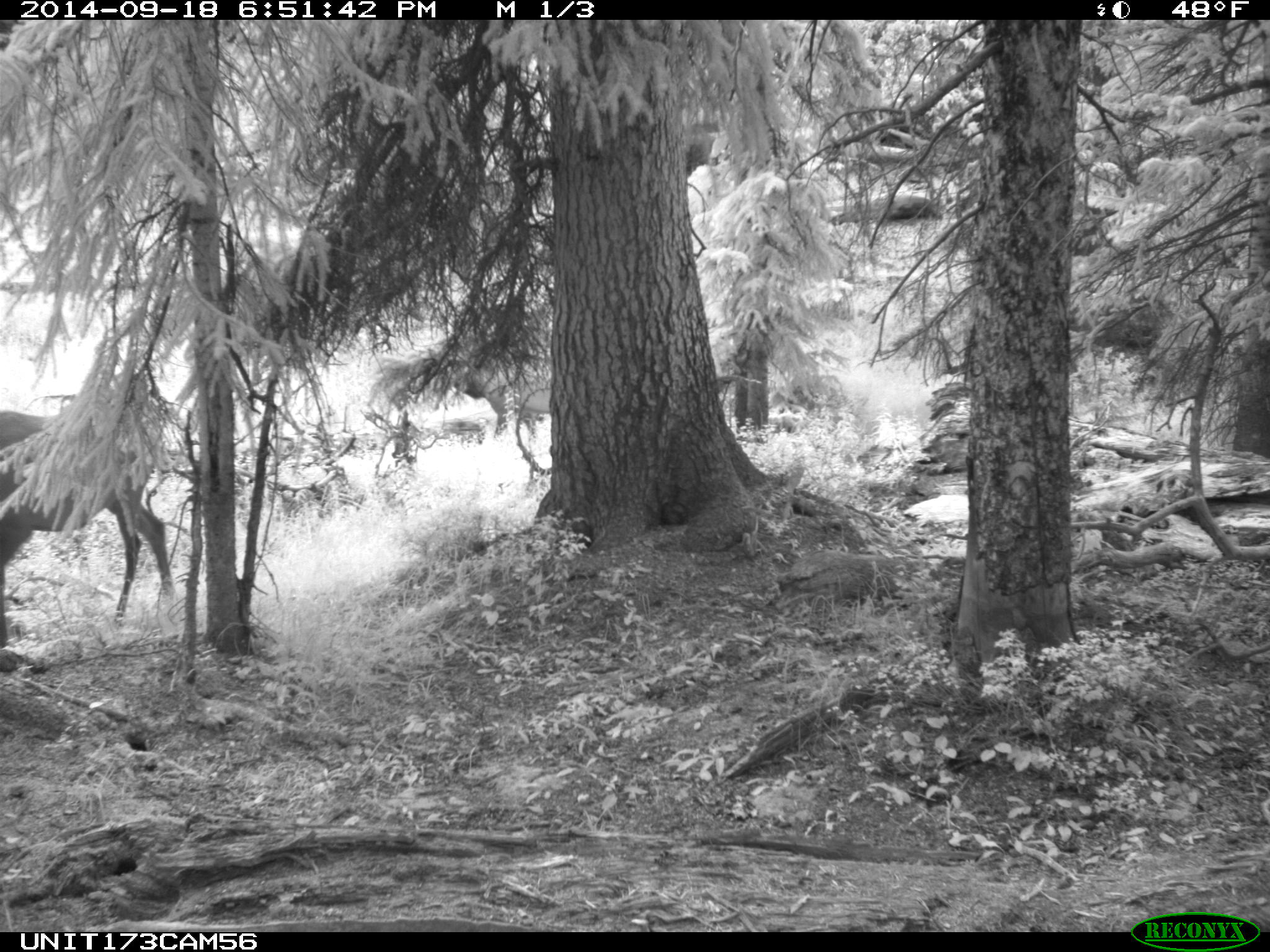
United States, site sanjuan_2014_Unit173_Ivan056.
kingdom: Animalia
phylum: Chordata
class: Mammalia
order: Artiodactyla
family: Cervidae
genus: Cervus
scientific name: Cervus elaphus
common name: red deer